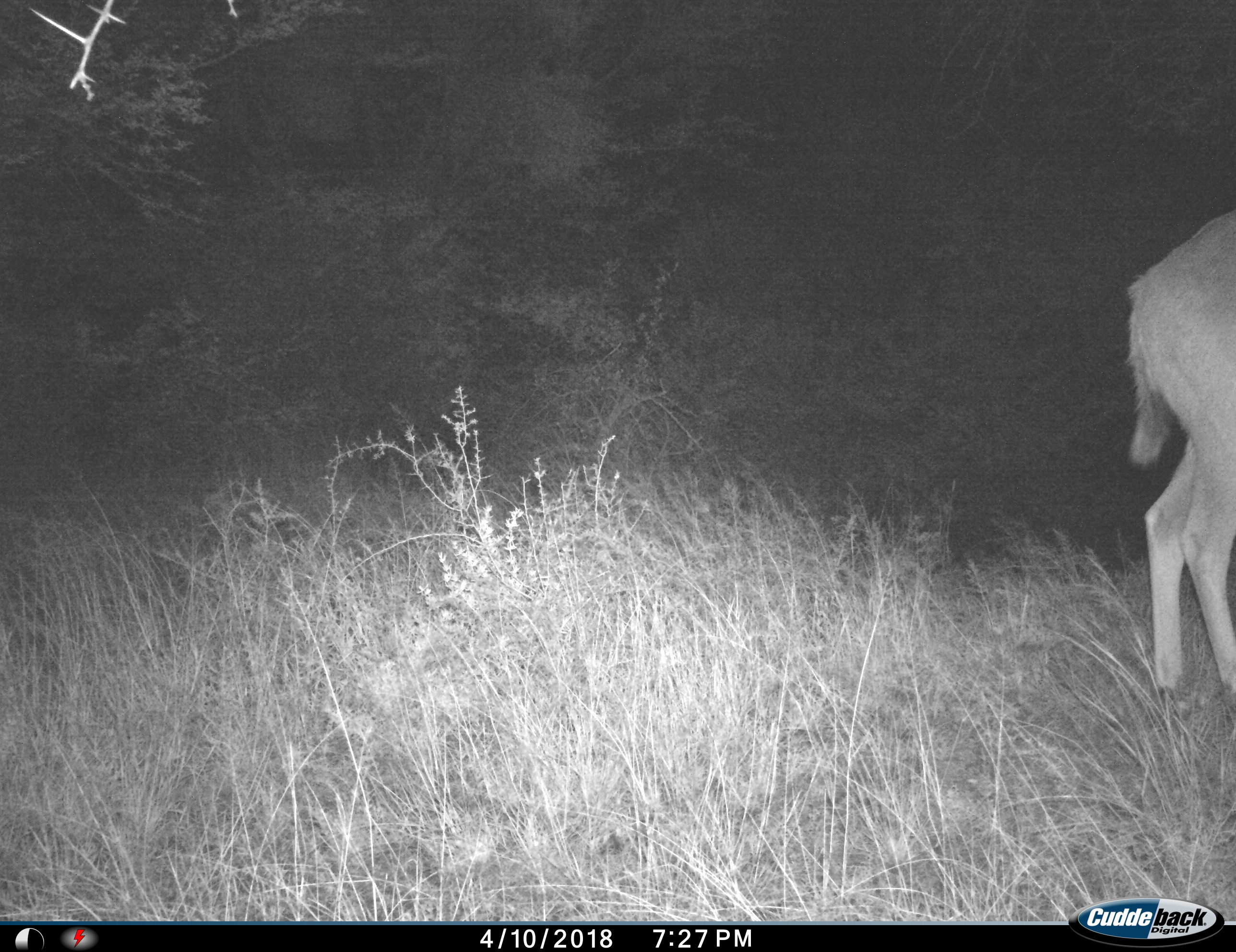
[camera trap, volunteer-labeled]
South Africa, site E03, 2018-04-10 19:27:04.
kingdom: Animalia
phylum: Chordata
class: Mammalia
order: Artiodactyla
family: Bovidae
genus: Tragelaphus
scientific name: Tragelaphus strepsiceros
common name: greater kudu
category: kudu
Kudu (greater kudu) (Tragelaphus strepsiceros), count 1. Behavior (volunteer vote fractions): standing 67%, resting 0%, moving 33%, interacting 0%. Young present (vote fraction): 0%. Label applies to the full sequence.